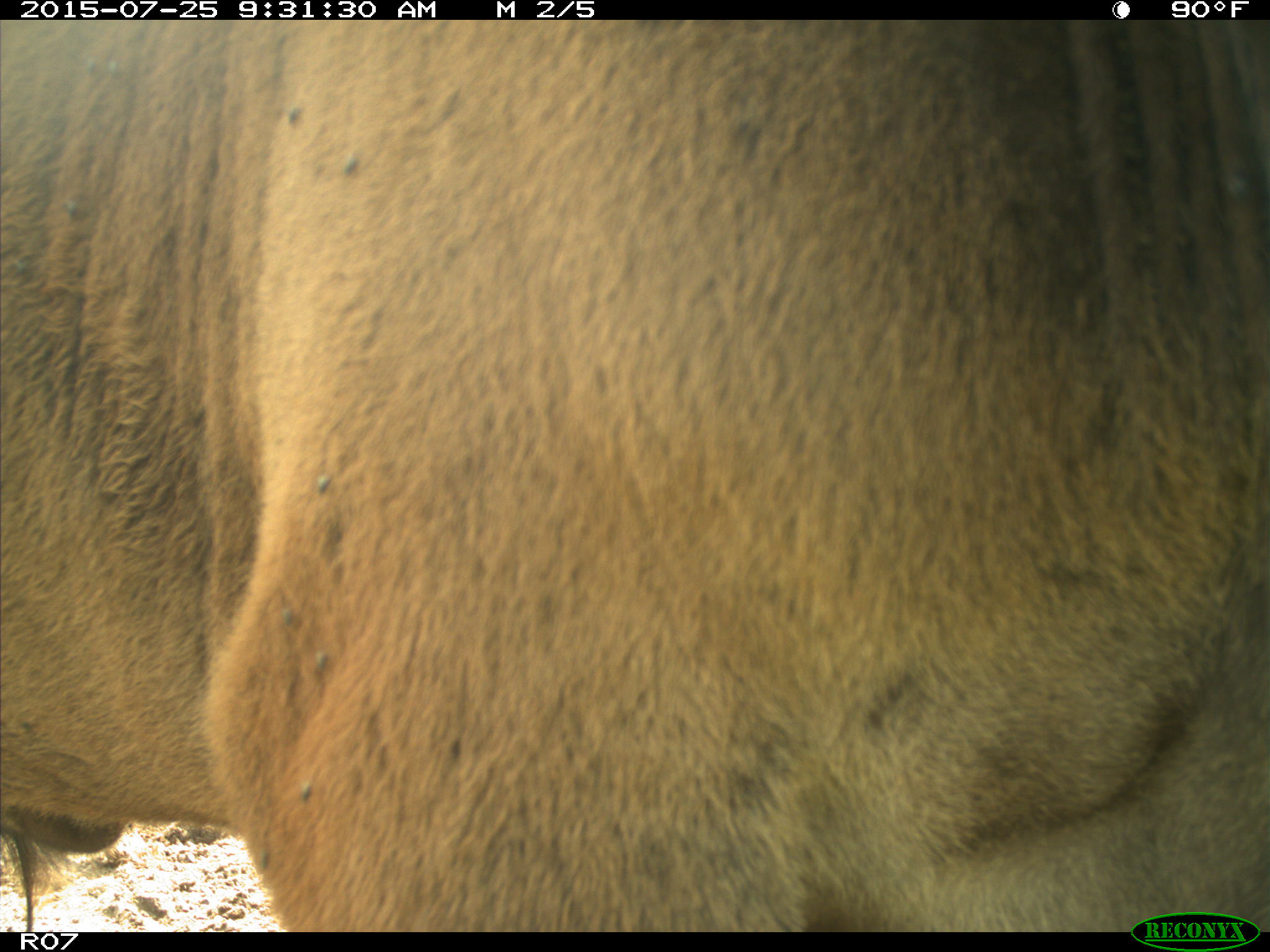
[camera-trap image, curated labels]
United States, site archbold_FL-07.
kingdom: Animalia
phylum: Chordata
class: Mammalia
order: Artiodactyla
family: Bovidae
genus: Bos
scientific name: Bos taurus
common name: domestic cow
Bos taurus (domestic cow).